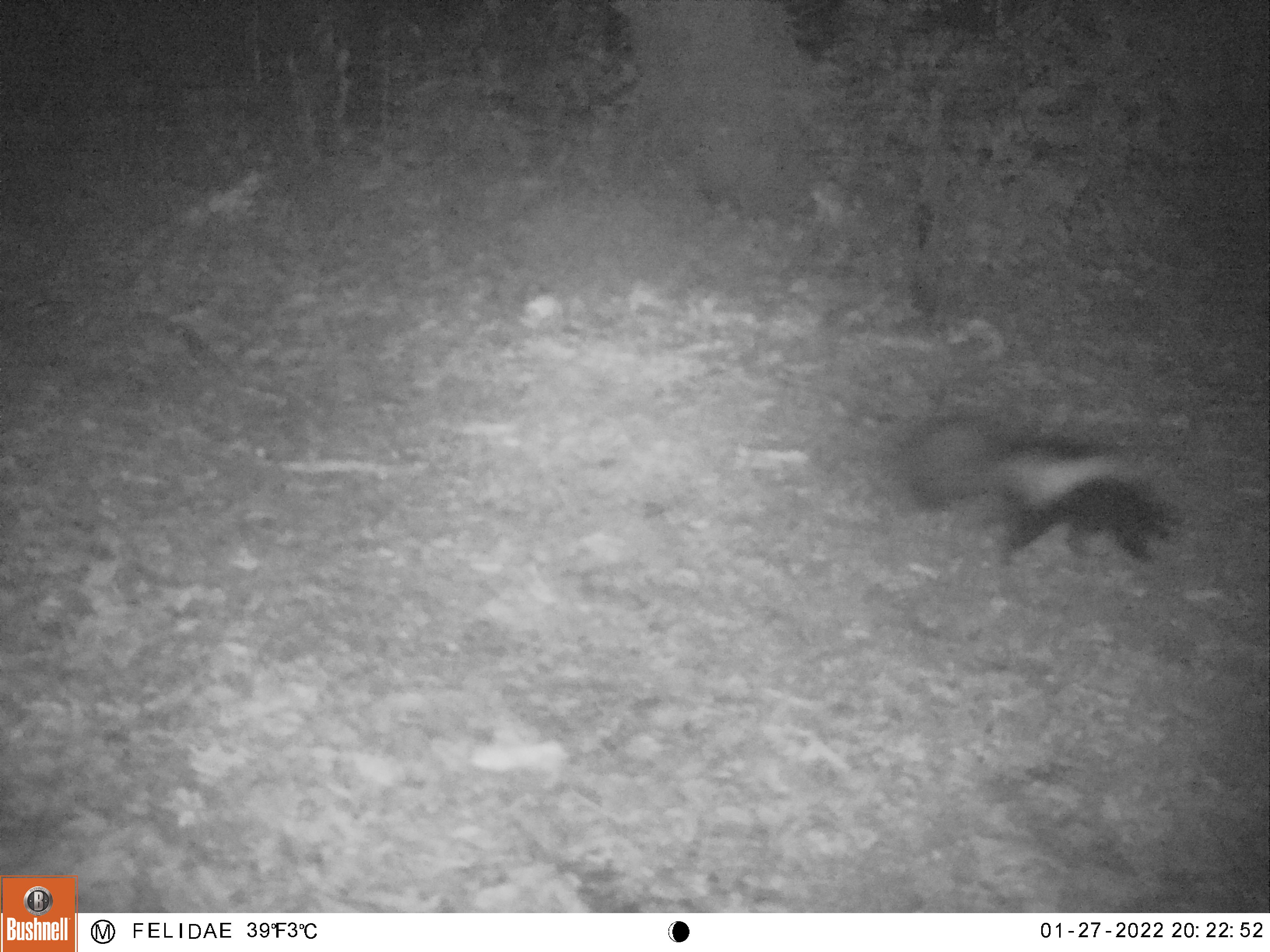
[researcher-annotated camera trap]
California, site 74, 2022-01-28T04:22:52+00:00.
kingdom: Animalia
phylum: Chordata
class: Mammalia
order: Carnivora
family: Mephitidae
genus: Mephitis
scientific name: Mephitis mephitis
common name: striped skunk